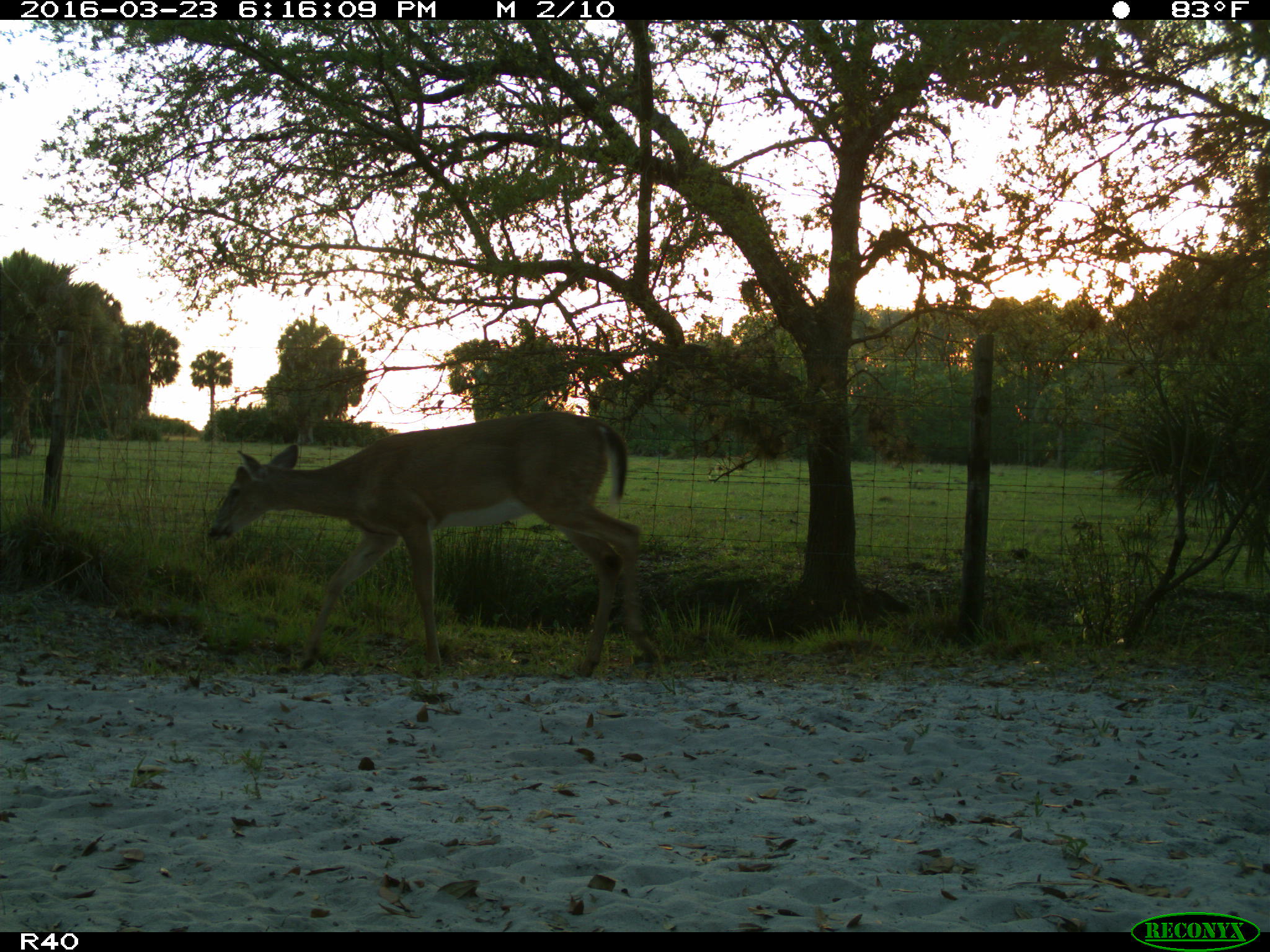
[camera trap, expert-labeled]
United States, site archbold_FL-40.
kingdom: Animalia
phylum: Chordata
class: Mammalia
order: Artiodactyla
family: Cervidae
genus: Odocoileus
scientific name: Odocoileus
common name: deer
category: unidentified deer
Unidentified deer (deer) (Odocoileus).